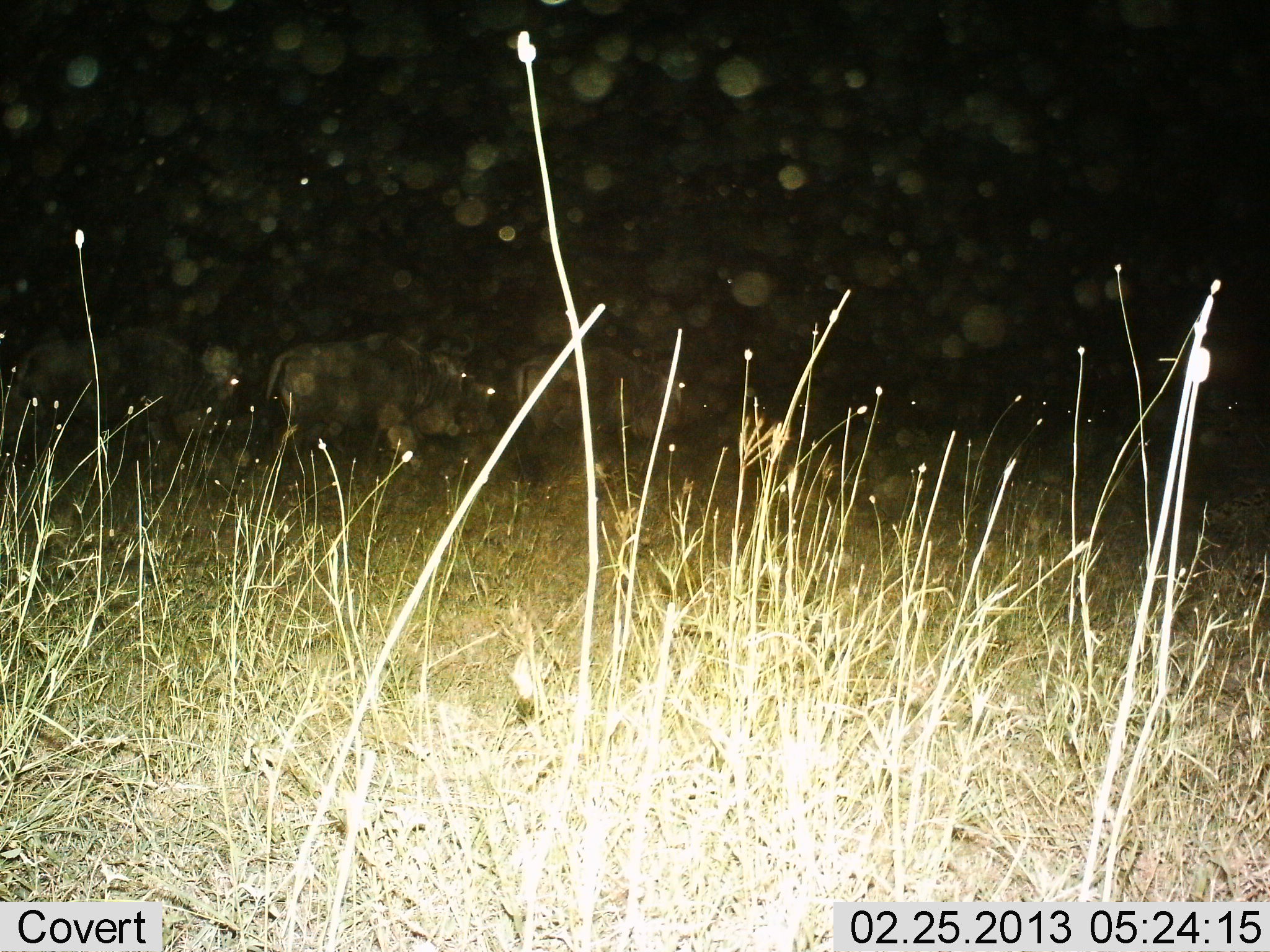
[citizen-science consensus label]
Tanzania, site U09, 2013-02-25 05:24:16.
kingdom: Animalia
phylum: Chordata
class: Mammalia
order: Artiodactyla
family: Bovidae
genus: Connochaetes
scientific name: Connochaetes taurinus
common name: blue wildebeest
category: wildebeest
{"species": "wildebeest (blue wildebeest) (Connochaetes taurinus)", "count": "3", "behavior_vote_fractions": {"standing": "22%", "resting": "11%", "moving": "78%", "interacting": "0%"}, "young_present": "0%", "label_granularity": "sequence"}